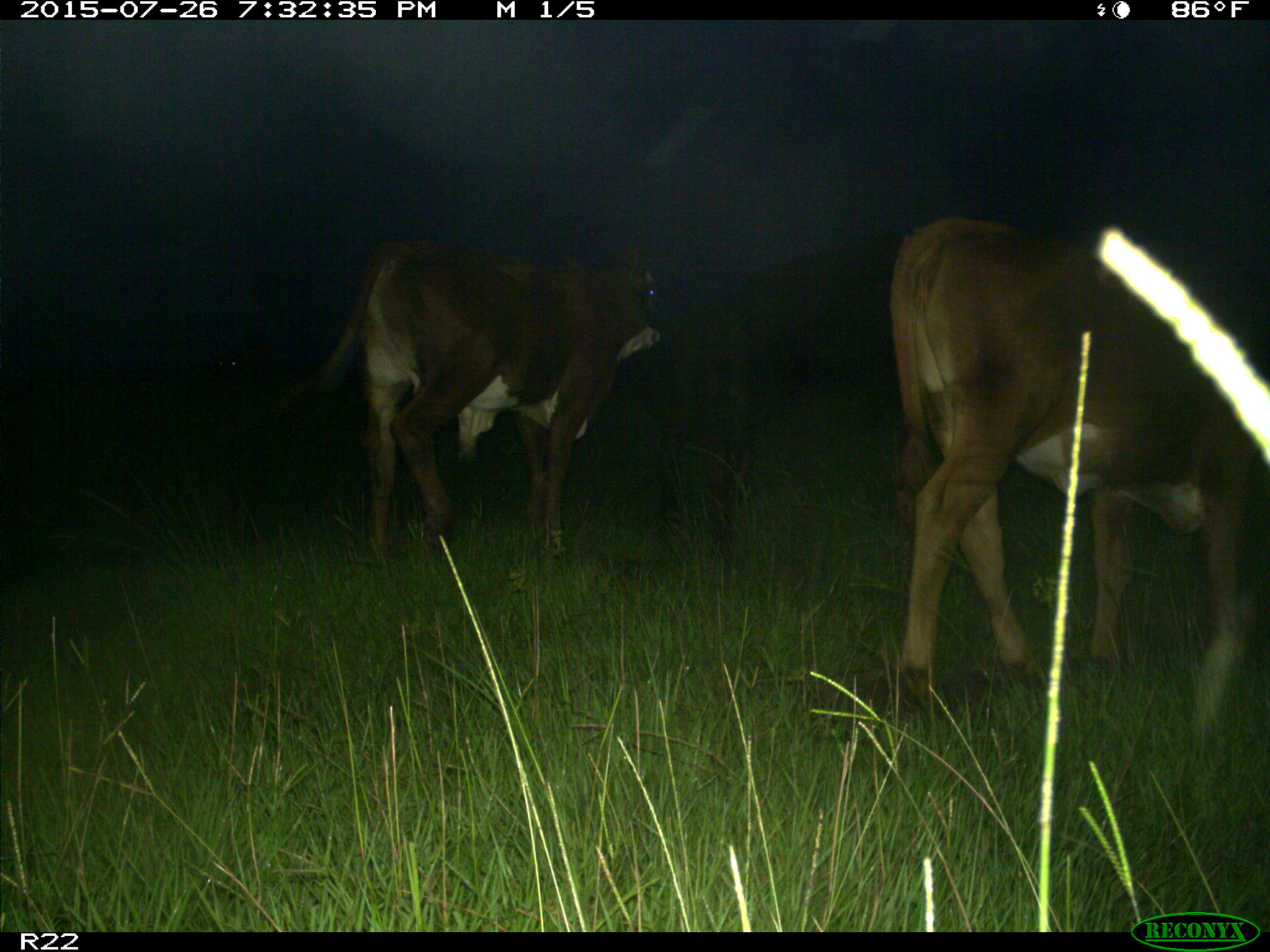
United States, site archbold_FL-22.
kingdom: Animalia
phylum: Chordata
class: Mammalia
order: Artiodactyla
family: Bovidae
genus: Bos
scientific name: Bos taurus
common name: domestic cow